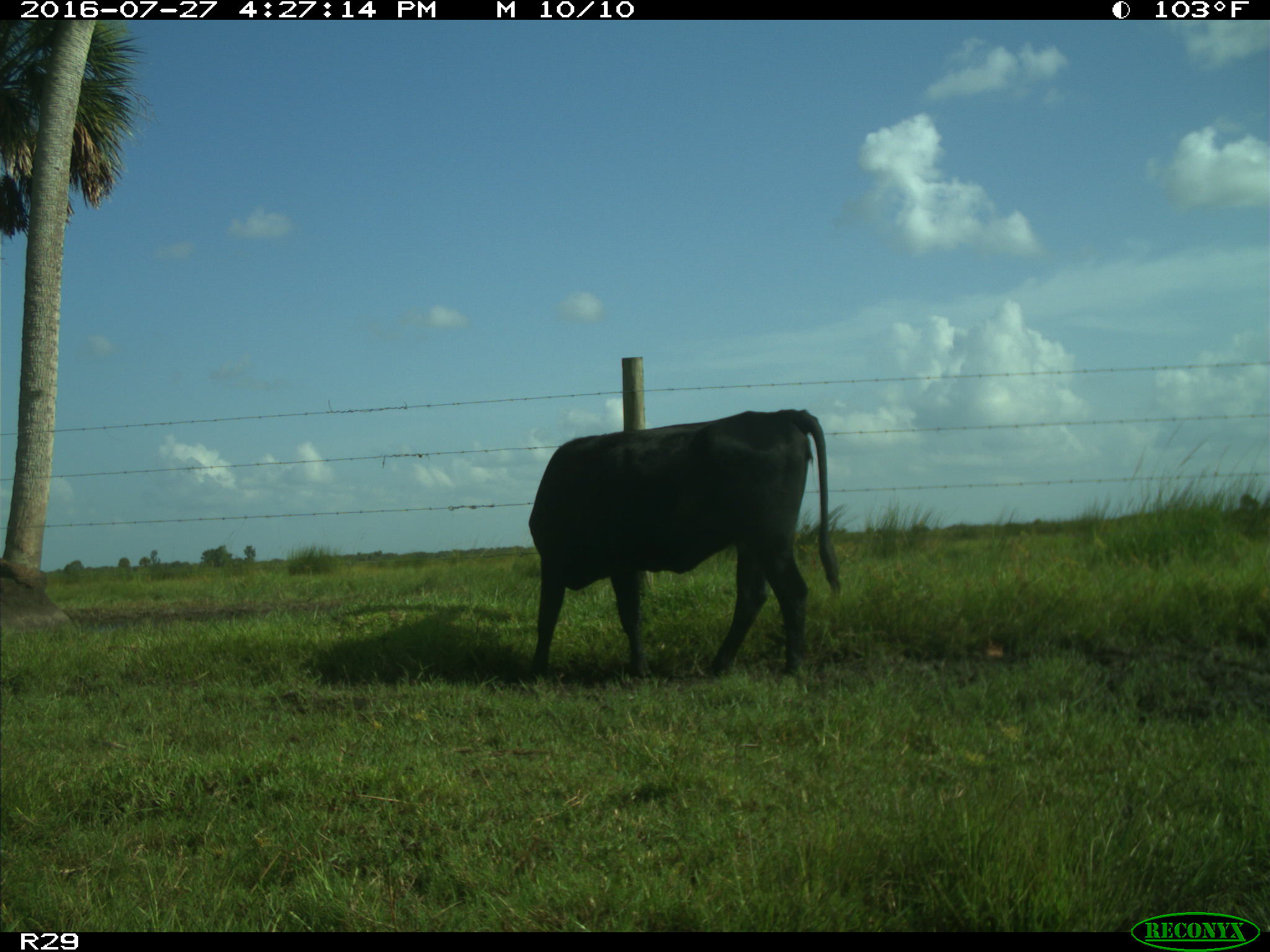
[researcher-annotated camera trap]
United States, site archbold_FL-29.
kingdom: Animalia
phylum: Chordata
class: Mammalia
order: Artiodactyla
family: Bovidae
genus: Bos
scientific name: Bos taurus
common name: domestic cow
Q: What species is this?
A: Bos taurus (domestic cow).